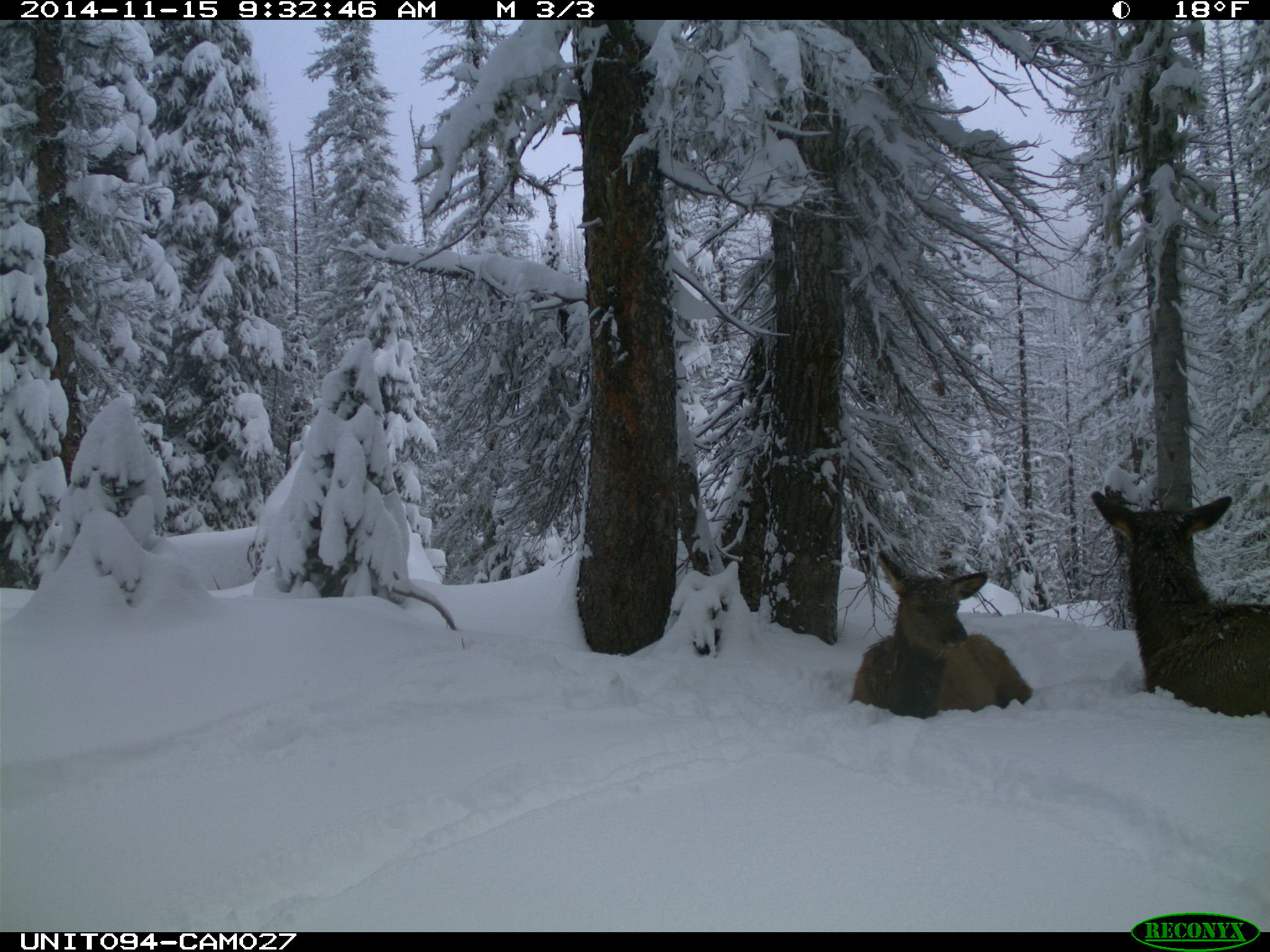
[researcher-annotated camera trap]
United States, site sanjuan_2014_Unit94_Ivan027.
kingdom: Animalia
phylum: Chordata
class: Mammalia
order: Artiodactyla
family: Cervidae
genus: Cervus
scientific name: Cervus elaphus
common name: red deer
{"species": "Cervus elaphus (red deer)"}